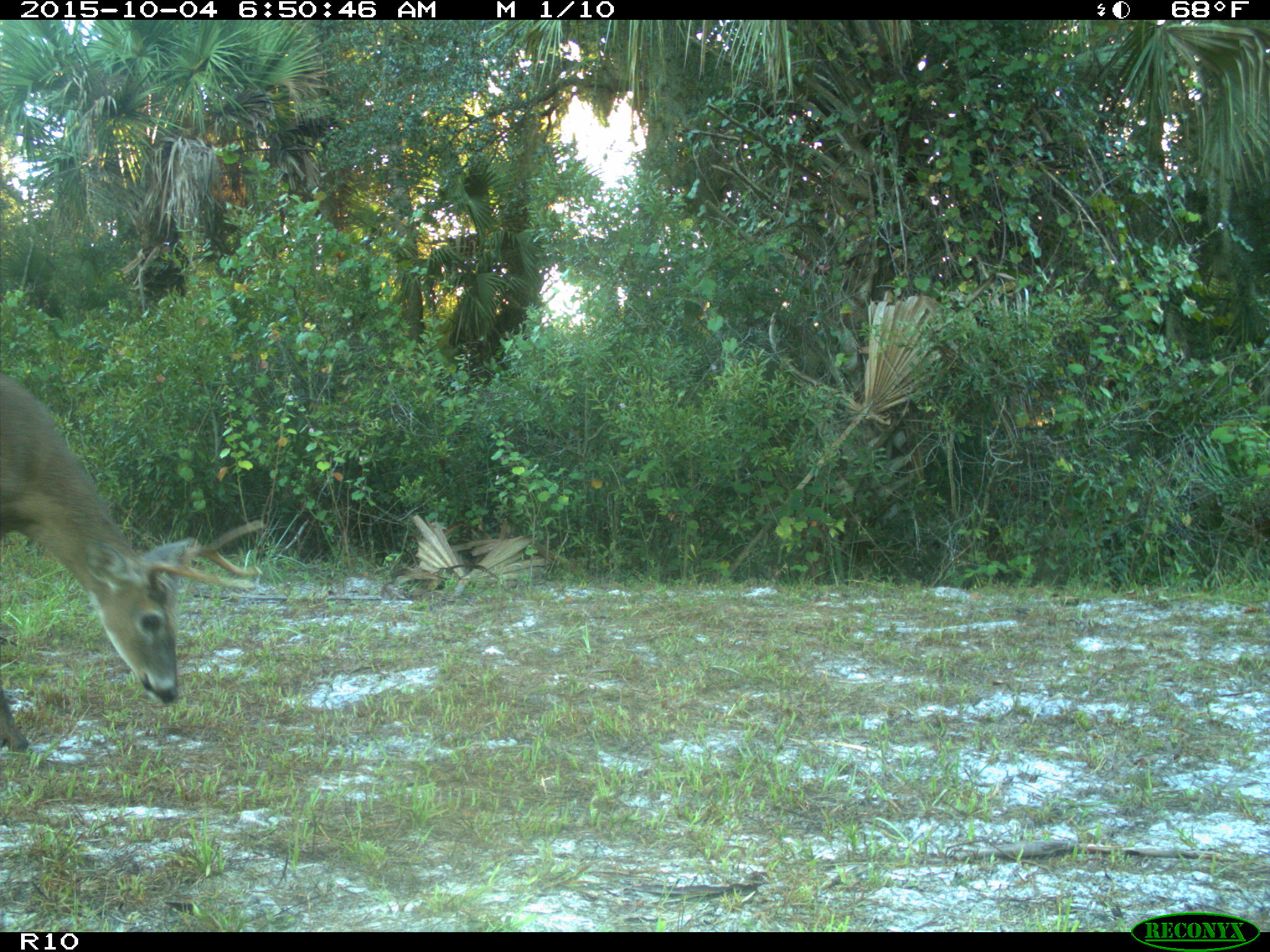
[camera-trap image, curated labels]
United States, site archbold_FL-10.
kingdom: Animalia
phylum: Chordata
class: Mammalia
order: Artiodactyla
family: Cervidae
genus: Odocoileus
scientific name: Odocoileus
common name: deer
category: unidentified deer